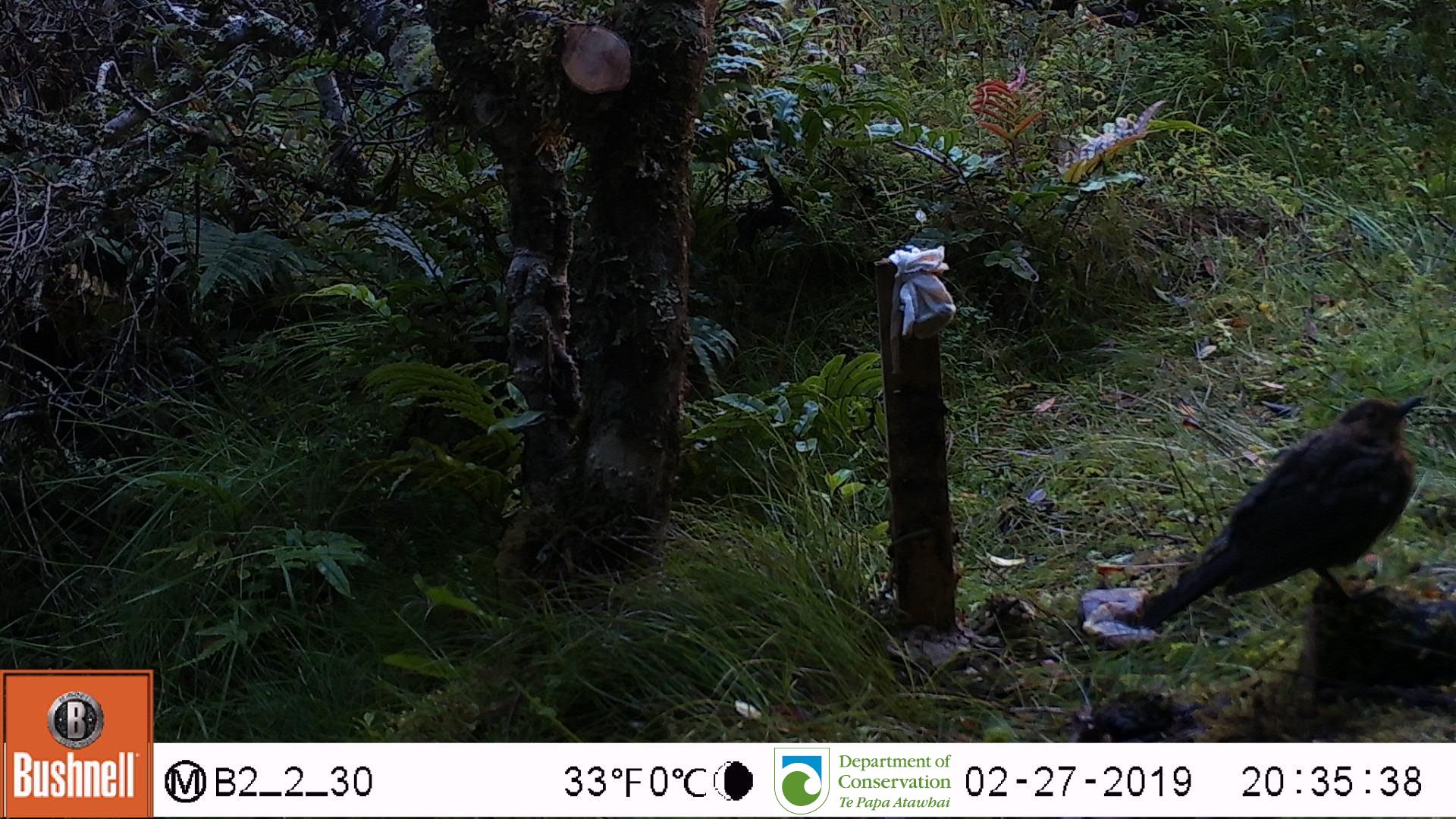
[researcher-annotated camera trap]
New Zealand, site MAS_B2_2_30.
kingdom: Animalia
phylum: Chordata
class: Aves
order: Passeriformes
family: Turdidae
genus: Turdus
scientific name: Turdus merula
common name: eurasian blackbird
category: blackbird